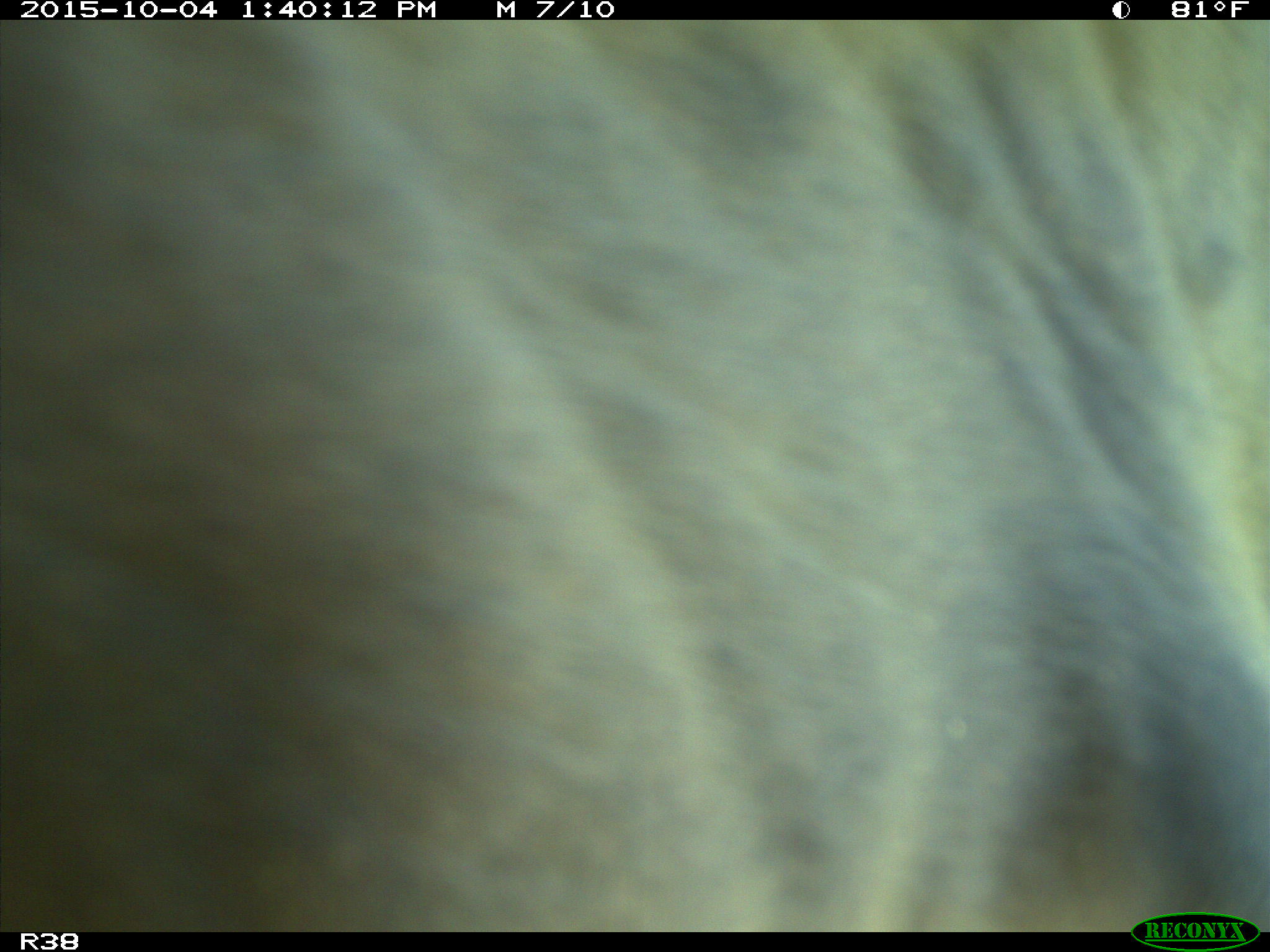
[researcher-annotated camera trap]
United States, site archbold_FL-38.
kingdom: Animalia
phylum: Chordata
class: Mammalia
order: Artiodactyla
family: Bovidae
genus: Bos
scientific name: Bos taurus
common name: domestic cow